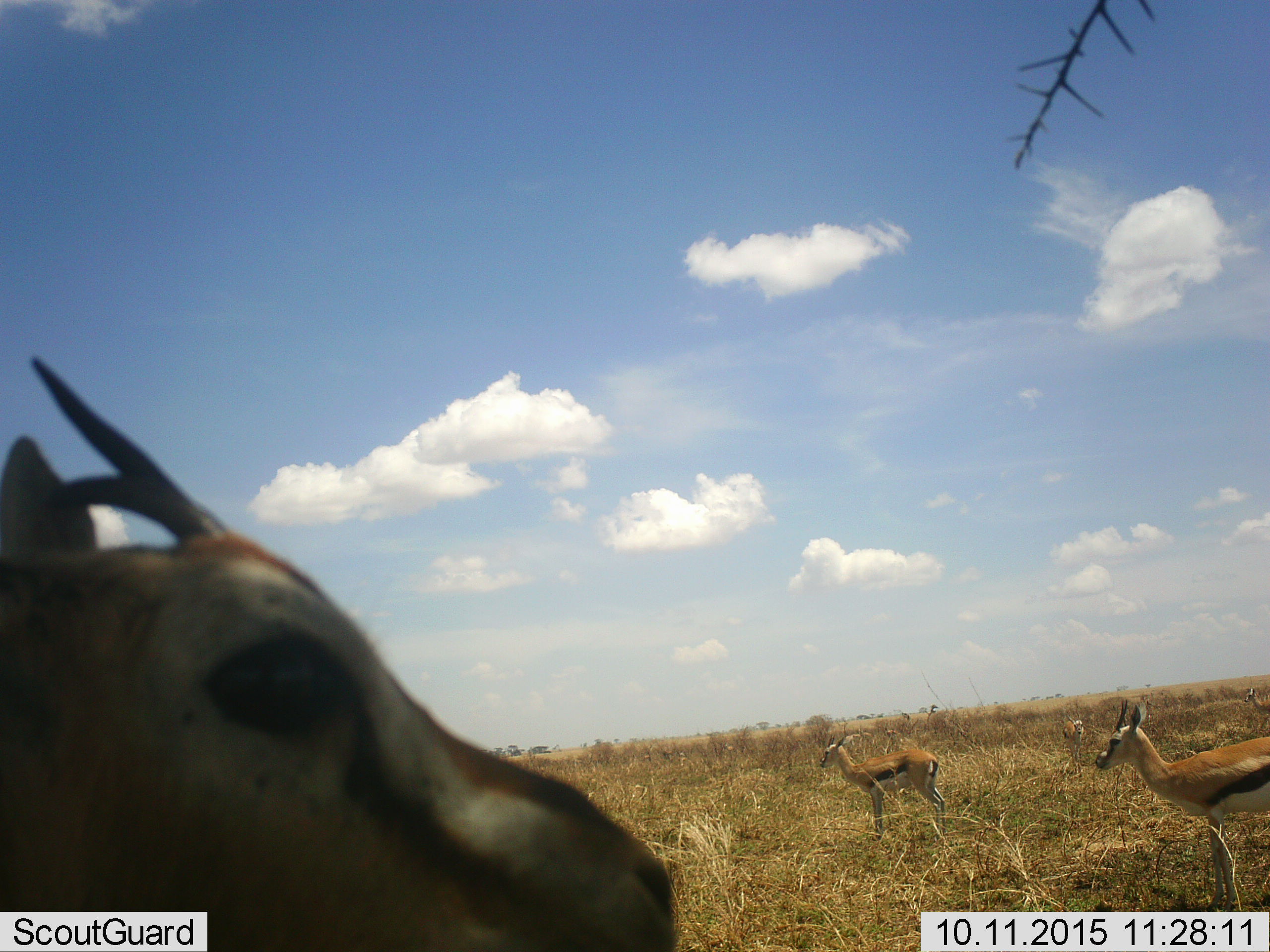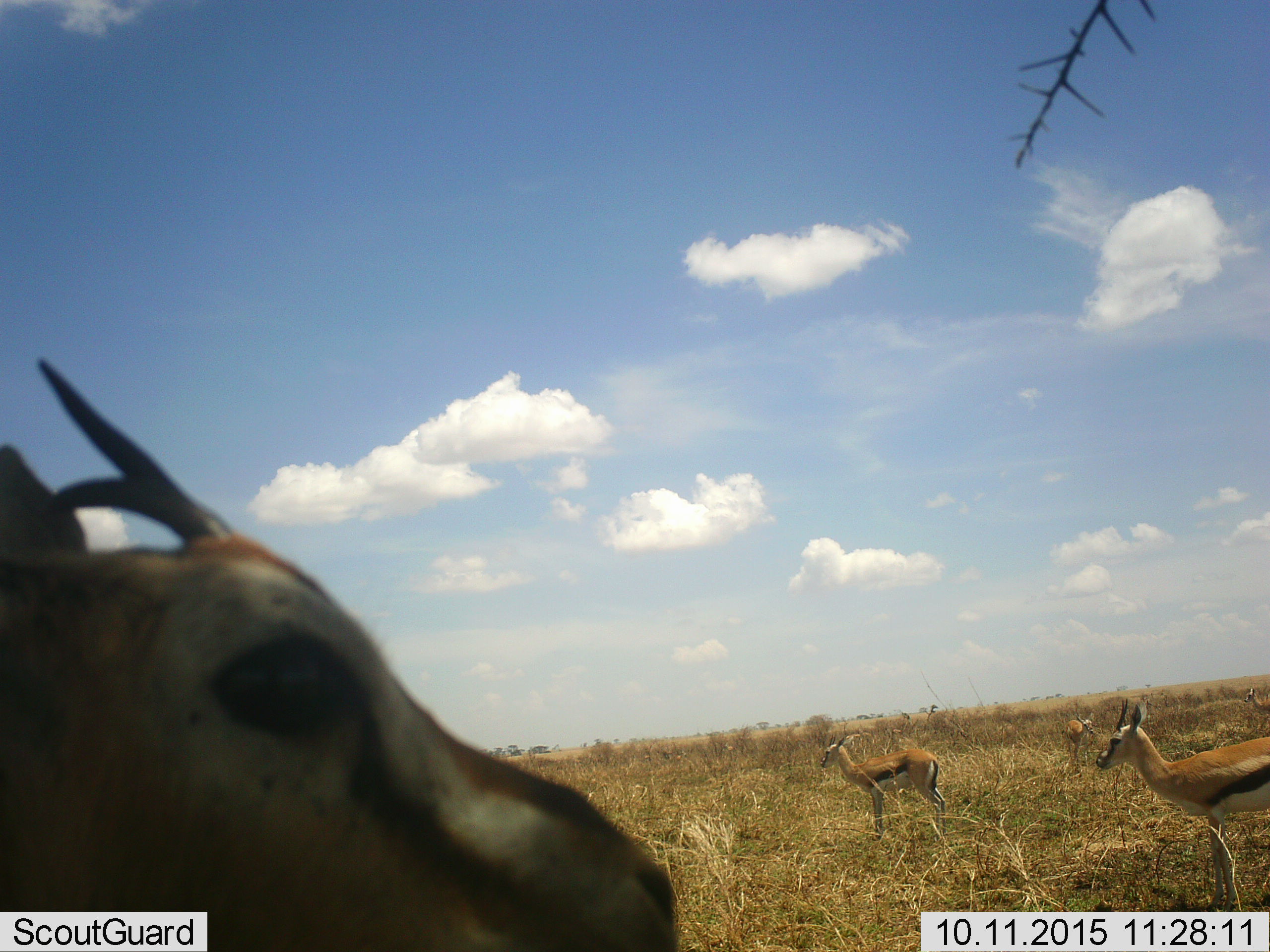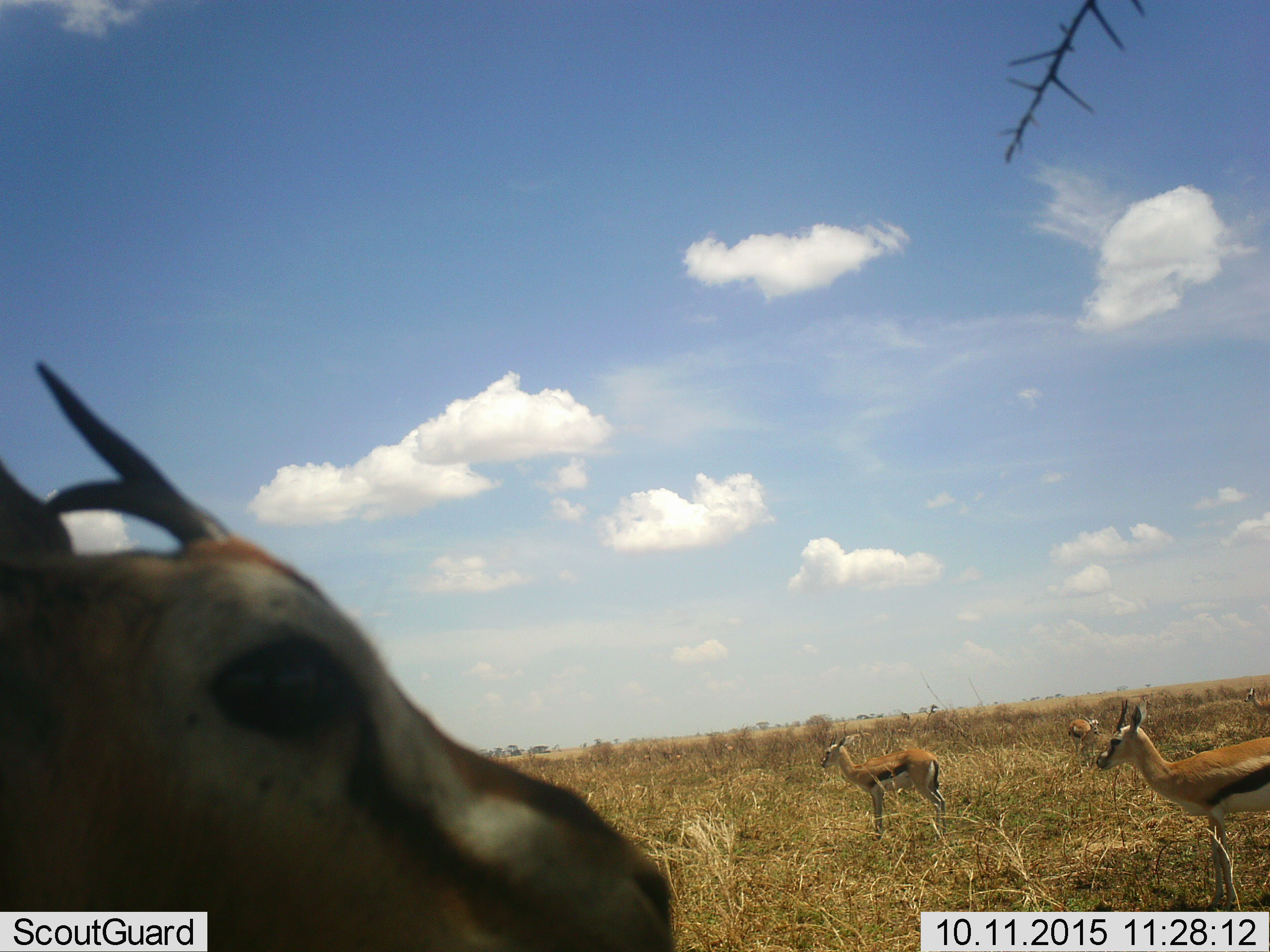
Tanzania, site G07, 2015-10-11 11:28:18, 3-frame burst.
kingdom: Animalia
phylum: Chordata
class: Mammalia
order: Artiodactyla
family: Bovidae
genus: Eudorcas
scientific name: Eudorcas thomsonii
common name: thomson's gazelle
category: gazellethomsons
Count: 5.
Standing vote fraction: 100%.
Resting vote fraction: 0%.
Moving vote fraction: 11%.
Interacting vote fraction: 0%.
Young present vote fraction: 0%.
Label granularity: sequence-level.